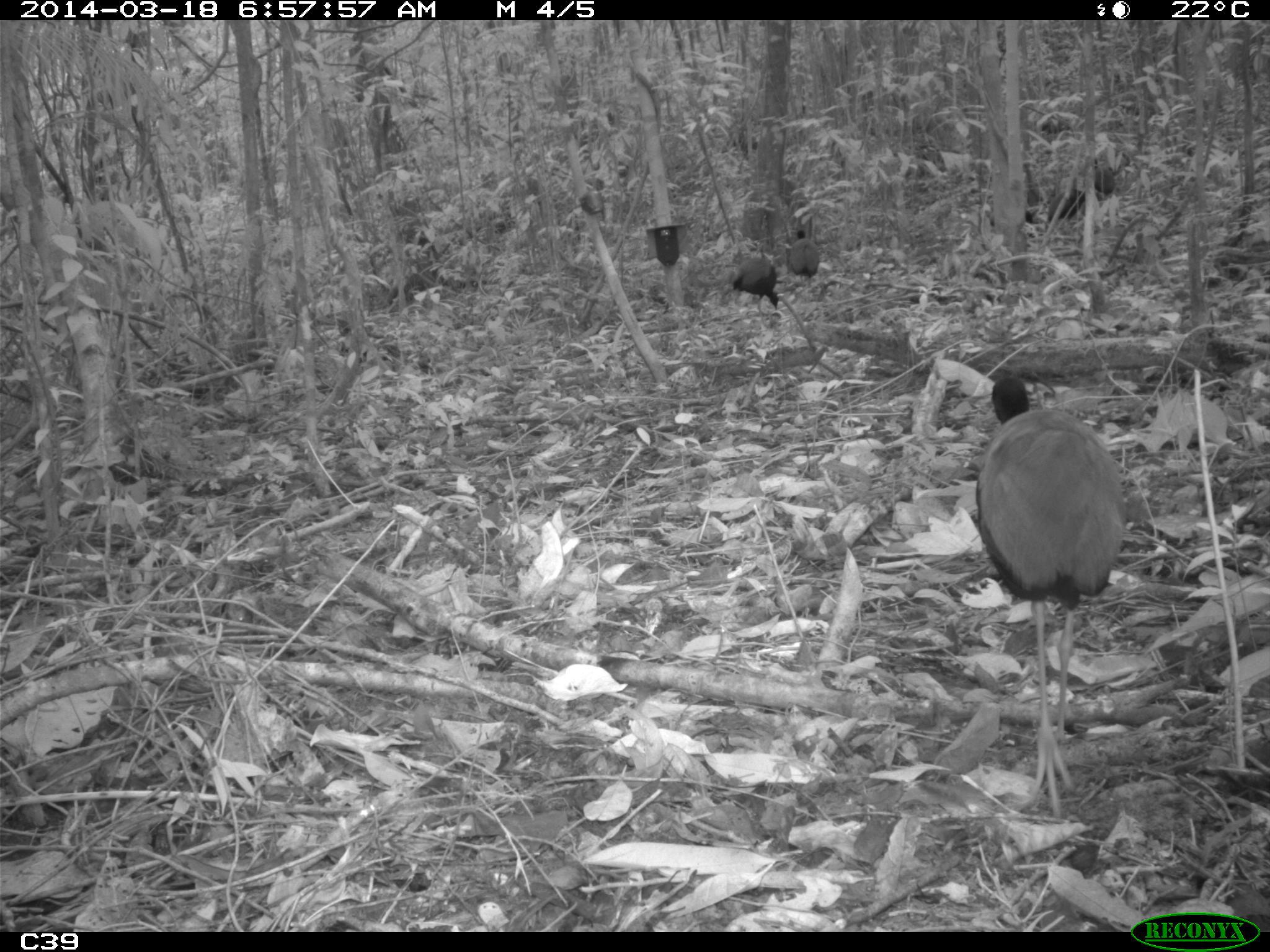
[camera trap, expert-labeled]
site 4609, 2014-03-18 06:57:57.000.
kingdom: Animalia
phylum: Chordata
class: Aves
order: Gruiformes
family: Psophiidae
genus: Psophia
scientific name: Psophia crepitans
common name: gray-winged trumpeter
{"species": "Psophia crepitans (gray-winged trumpeter)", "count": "11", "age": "adult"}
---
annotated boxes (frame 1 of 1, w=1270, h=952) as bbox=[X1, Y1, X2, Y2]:
psophia crepitans: bbox=[971, 378, 1125, 815]; bbox=[733, 258, 778, 314]; bbox=[791, 230, 819, 285]